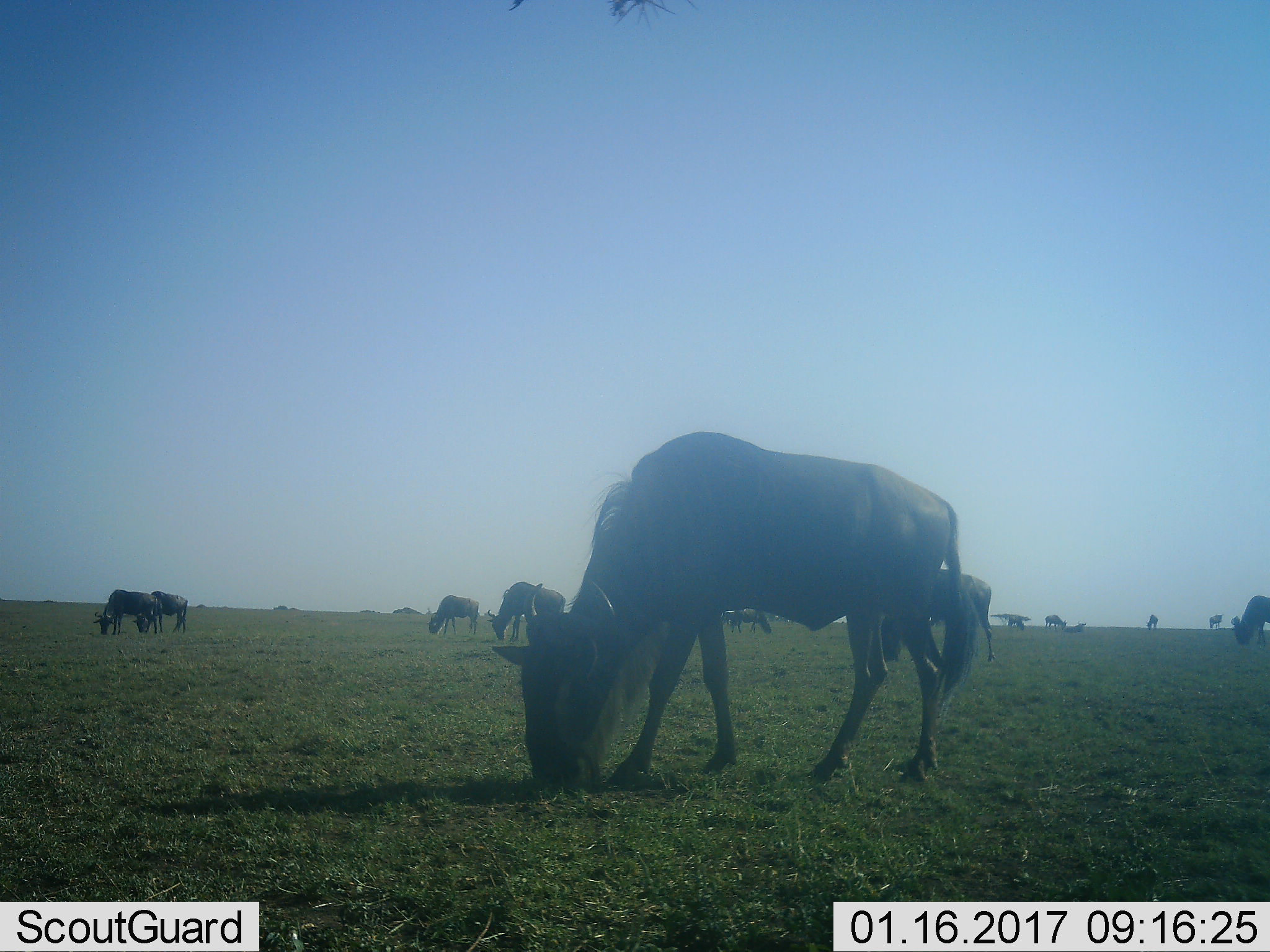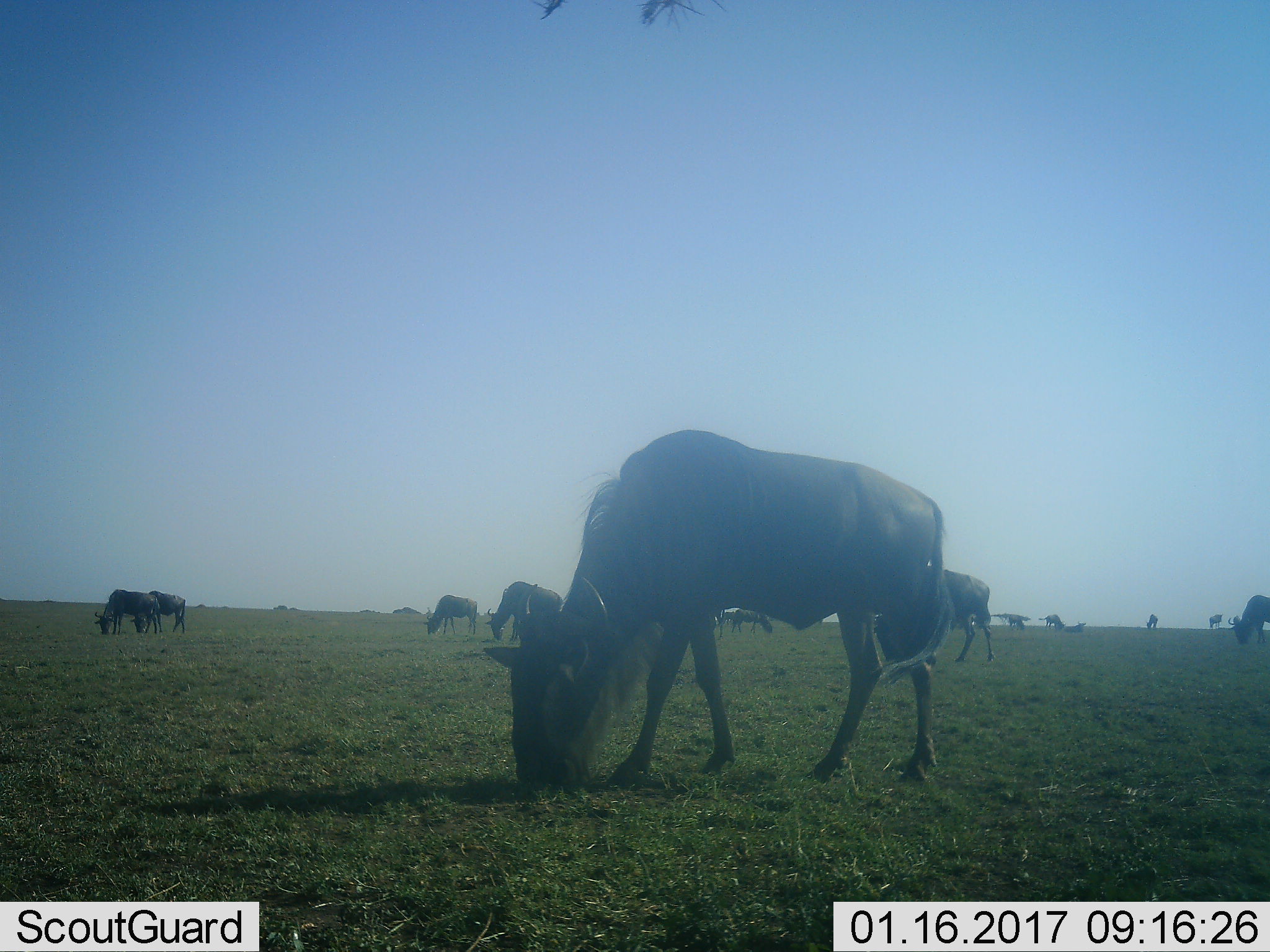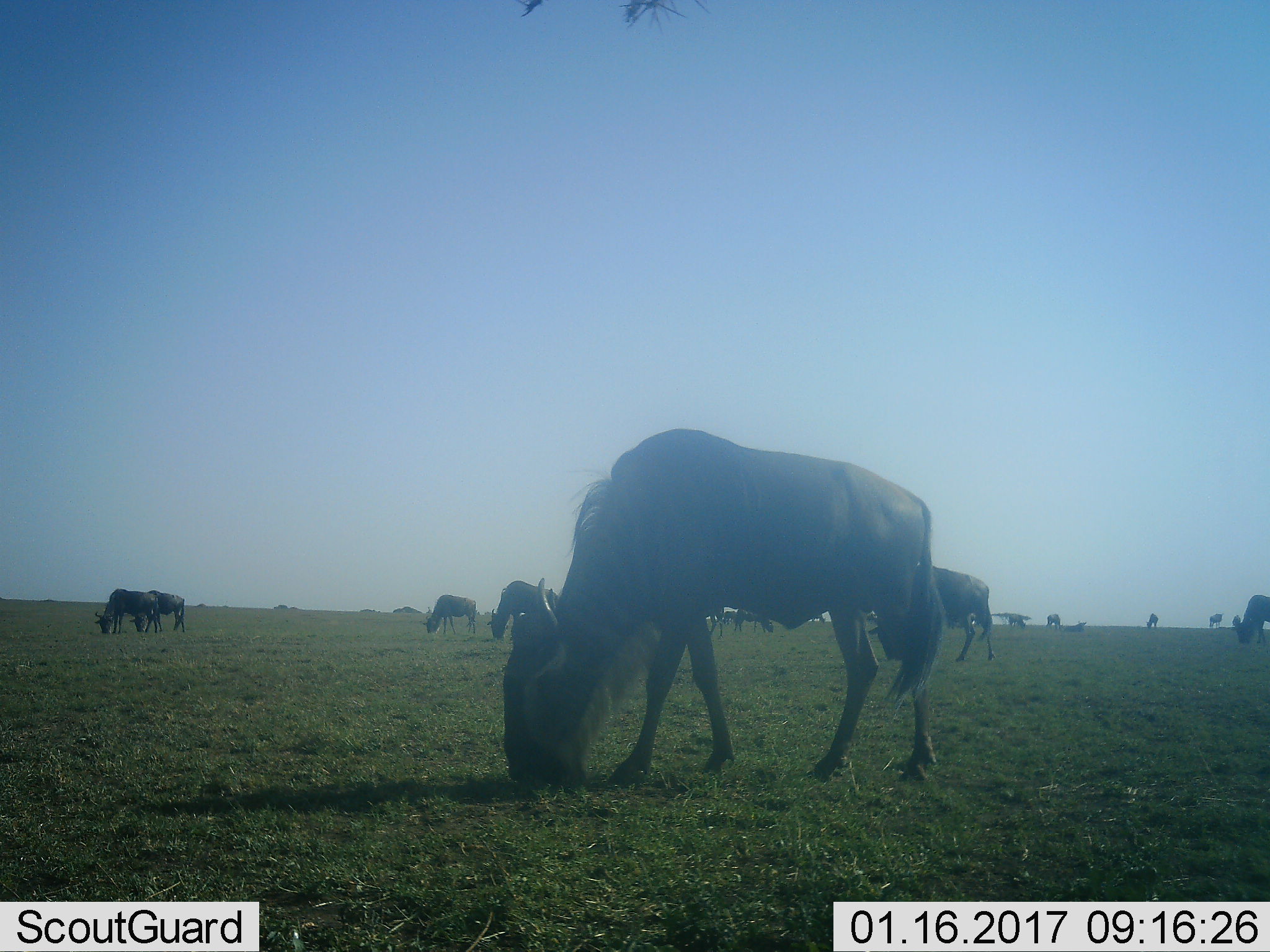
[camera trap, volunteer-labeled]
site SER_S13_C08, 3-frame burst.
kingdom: Animalia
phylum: Chordata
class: Mammalia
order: Artiodactyla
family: Bovidae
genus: Connochaetes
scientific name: Connochaetes taurinus taurinus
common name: blue wildebeest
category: wildebeestblue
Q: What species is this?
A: Wildebeestblue (blue wildebeest) (Connochaetes taurinus taurinus).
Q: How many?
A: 11-50.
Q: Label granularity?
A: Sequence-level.